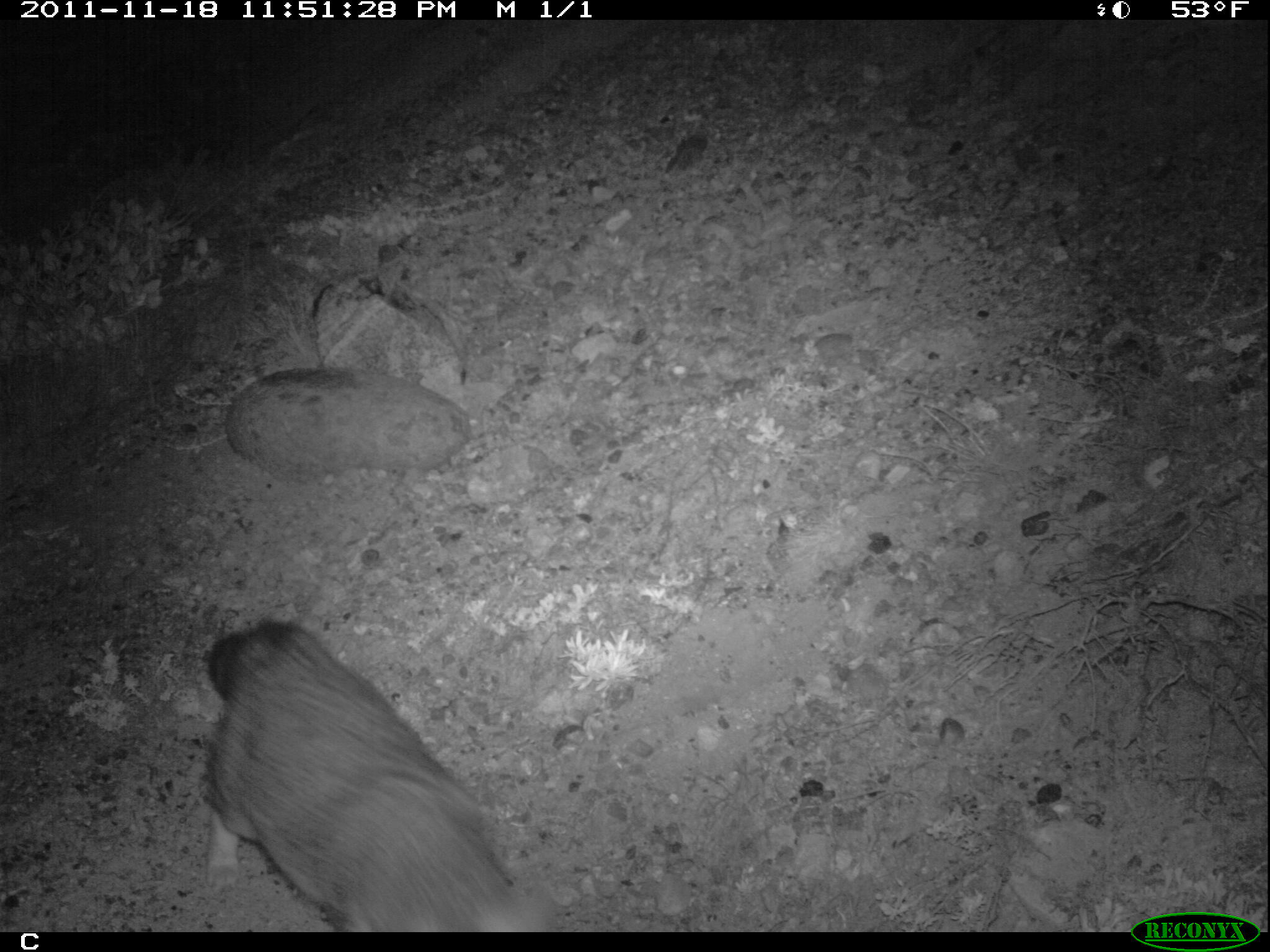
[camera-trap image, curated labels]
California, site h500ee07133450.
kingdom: Animalia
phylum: Chordata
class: Mammalia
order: Carnivora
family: Canidae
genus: Urocyon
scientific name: Urocyon littoralis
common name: island fox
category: fox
Fox (island fox) (Urocyon littoralis).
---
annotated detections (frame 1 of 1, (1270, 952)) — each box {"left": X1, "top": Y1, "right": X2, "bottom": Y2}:
fox: {"left": 202, "top": 615, "right": 565, "bottom": 932}